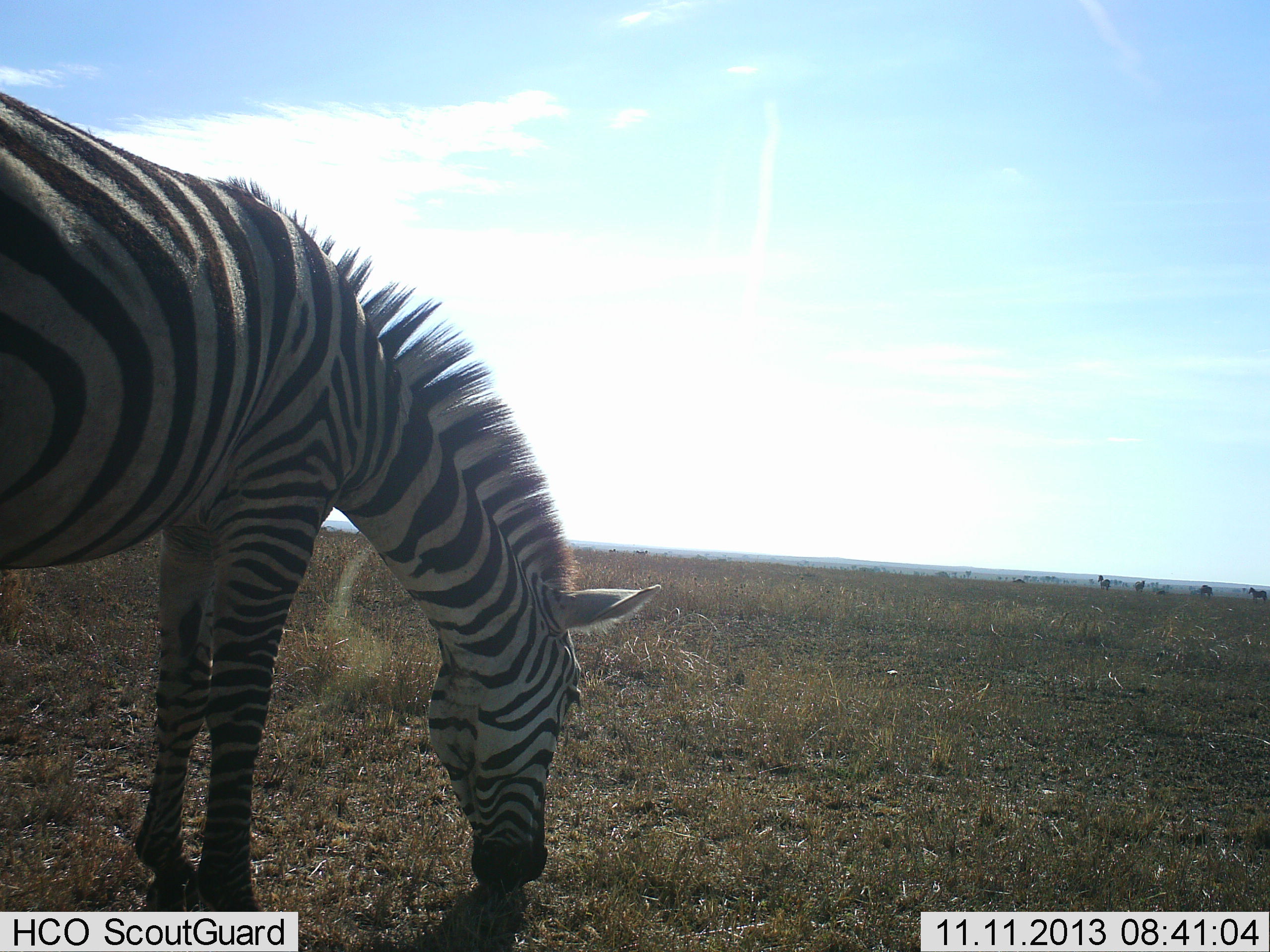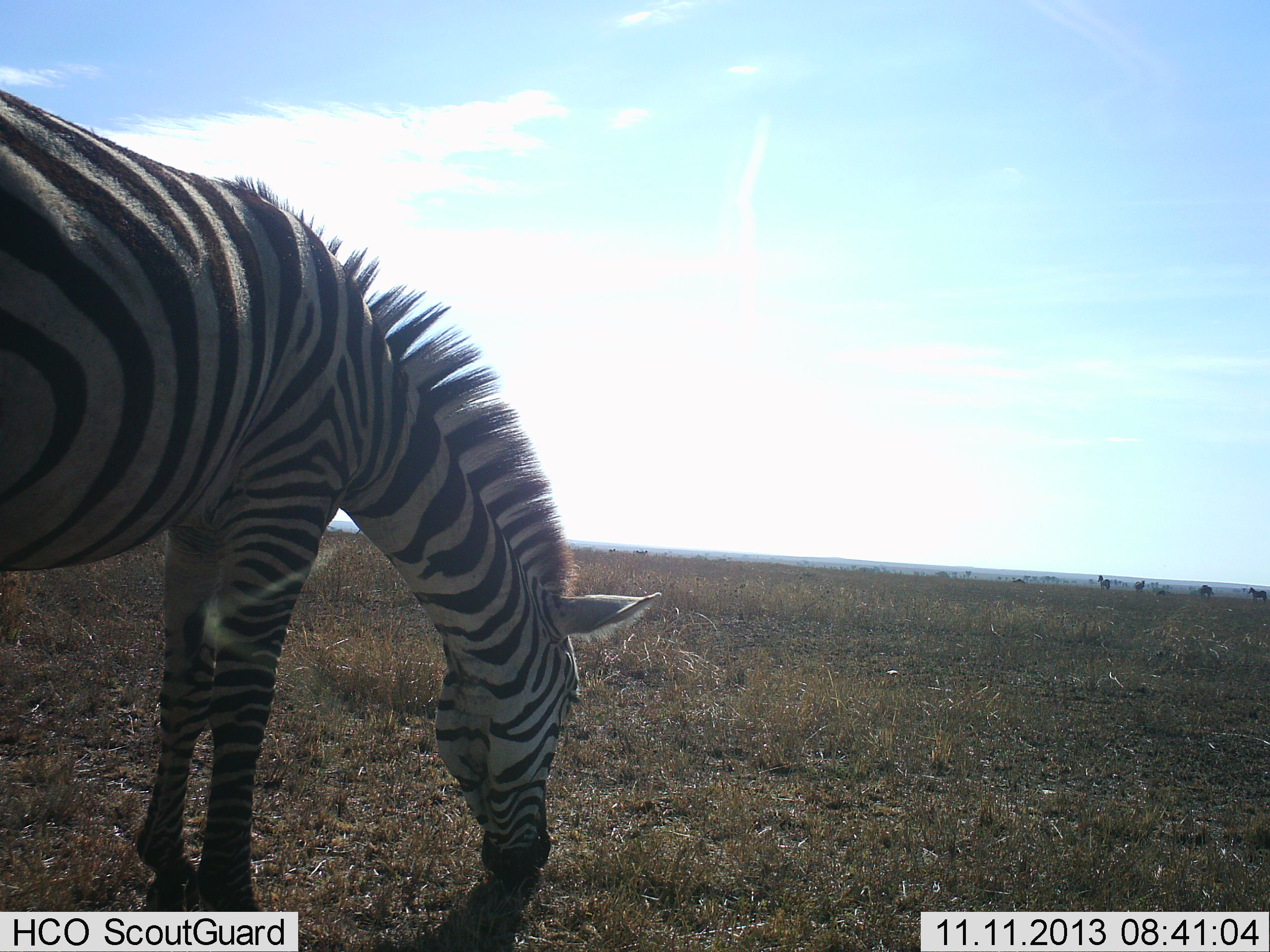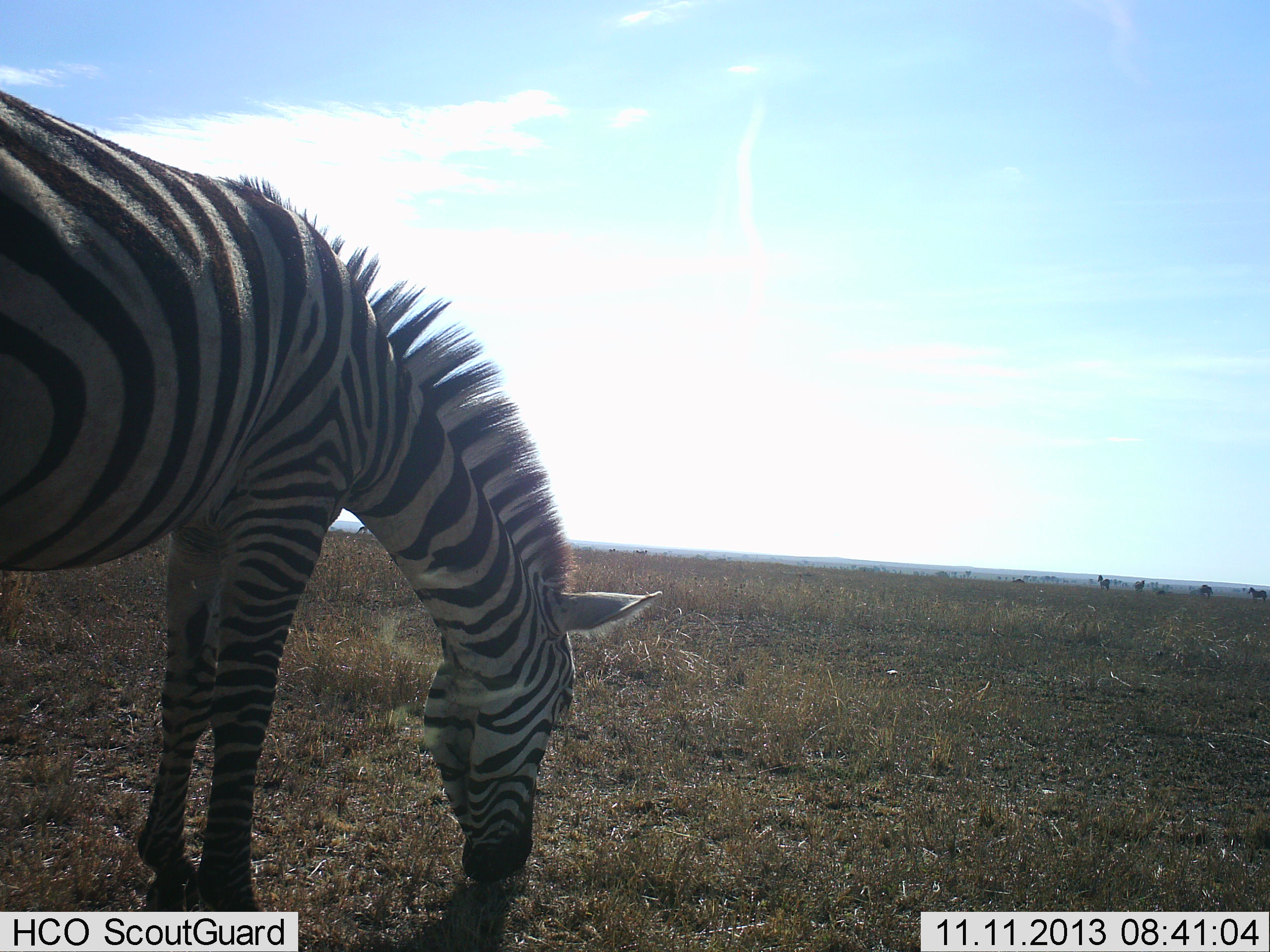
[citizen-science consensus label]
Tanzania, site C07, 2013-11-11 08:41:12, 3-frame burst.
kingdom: Animalia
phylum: Chordata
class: Mammalia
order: Perissodactyla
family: Equidae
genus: Equus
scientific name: Equus quagga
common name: plains zebra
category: zebra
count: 4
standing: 73%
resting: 0%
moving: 0%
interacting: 0%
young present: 0%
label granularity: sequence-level